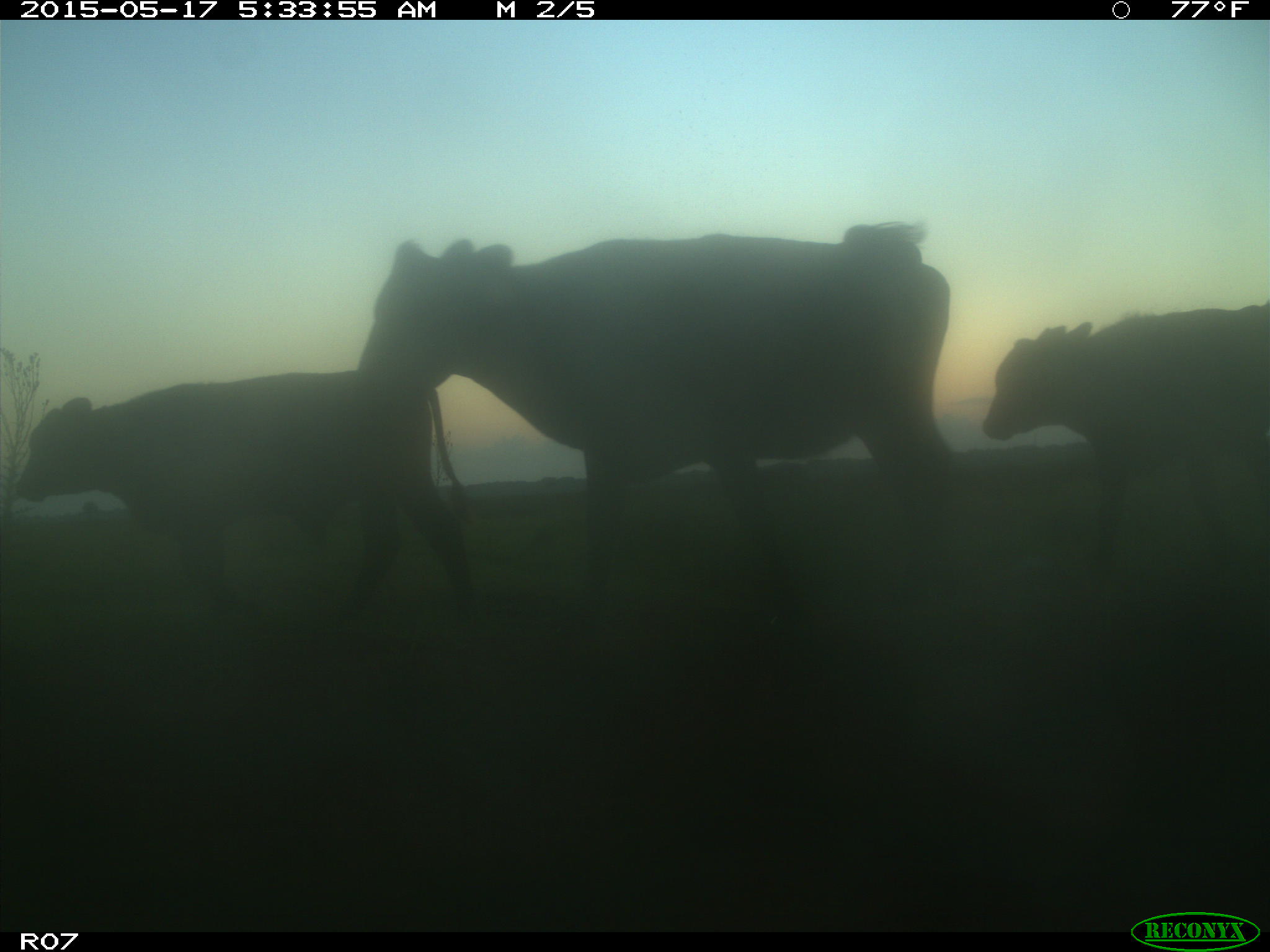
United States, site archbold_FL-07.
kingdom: Animalia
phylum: Chordata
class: Mammalia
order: Artiodactyla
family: Bovidae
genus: Bos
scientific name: Bos taurus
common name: domestic cow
Bos taurus (domestic cow).